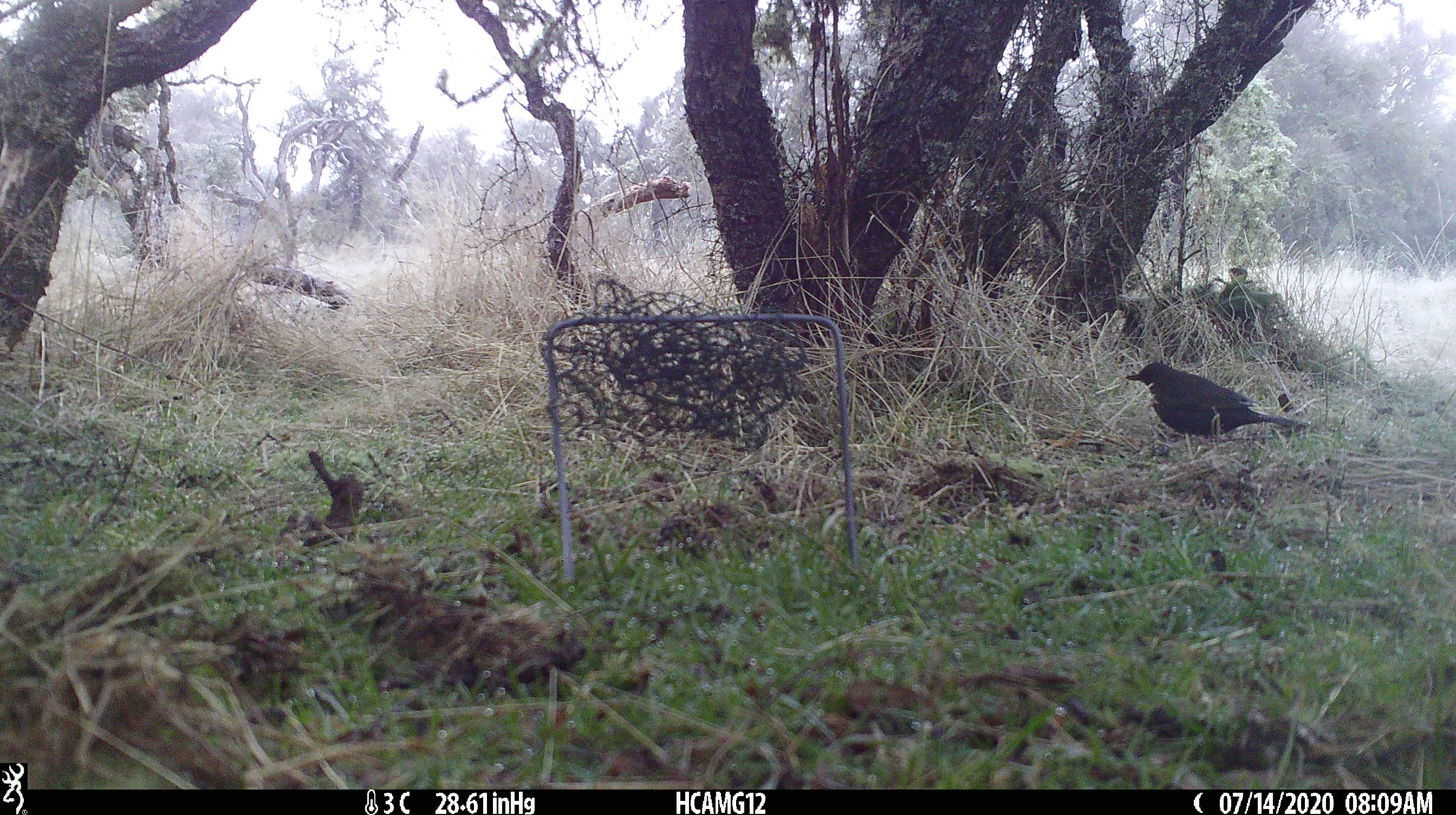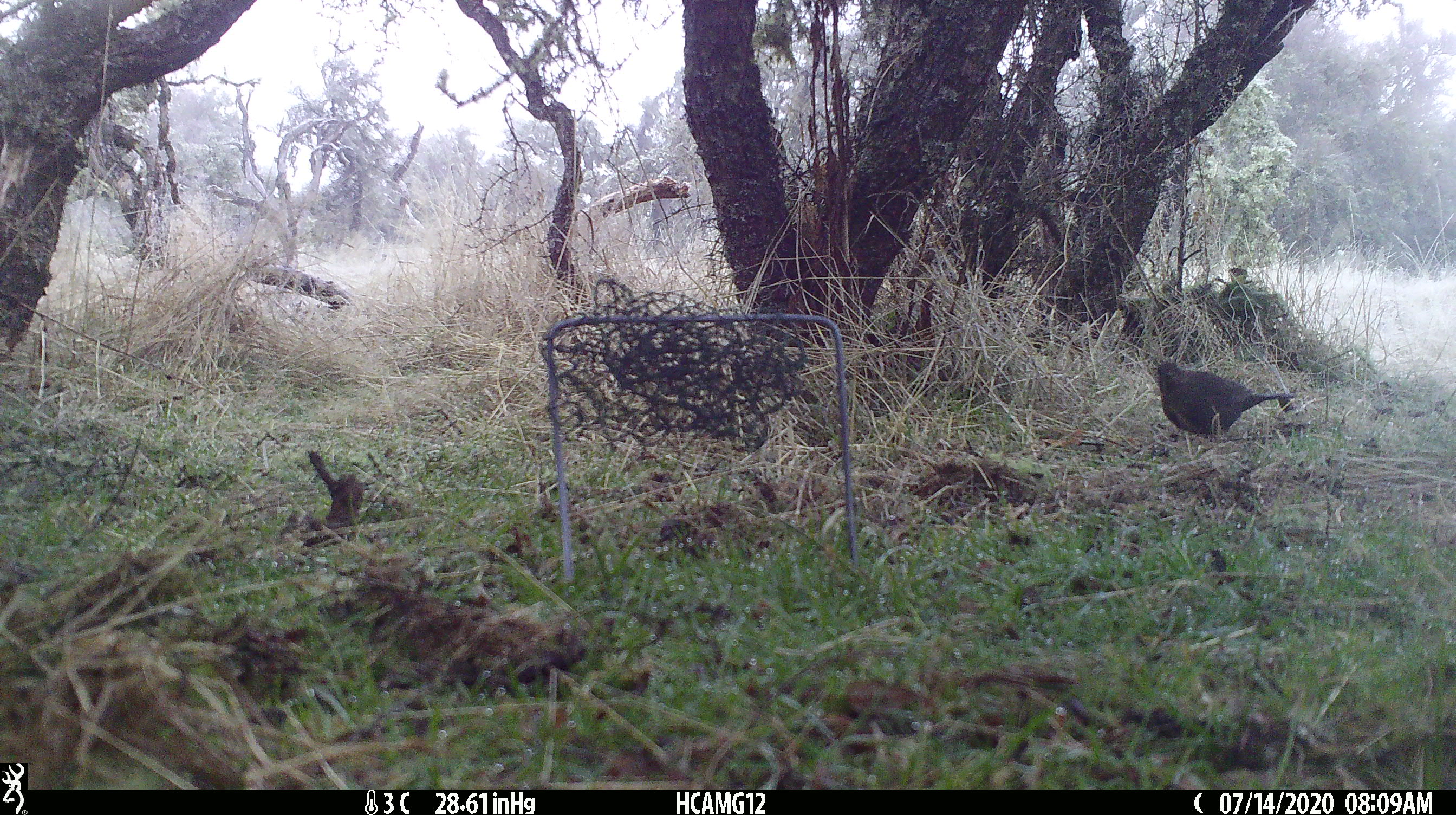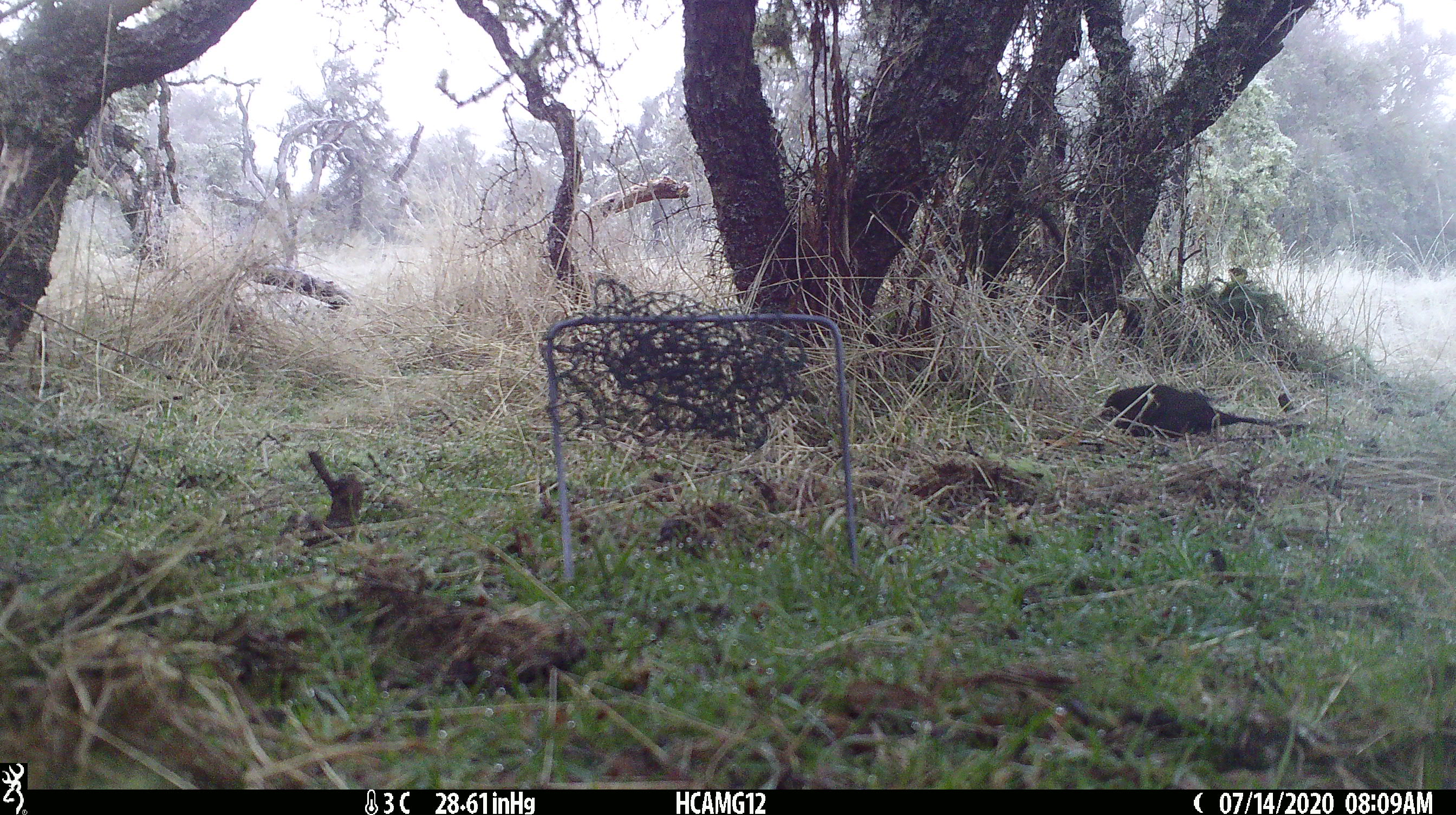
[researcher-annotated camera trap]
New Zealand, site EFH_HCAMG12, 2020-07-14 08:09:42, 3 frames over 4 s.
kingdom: Animalia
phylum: Chordata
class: Aves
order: Passeriformes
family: Turdidae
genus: Turdus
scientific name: Turdus merula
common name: eurasian blackbird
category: blackbird